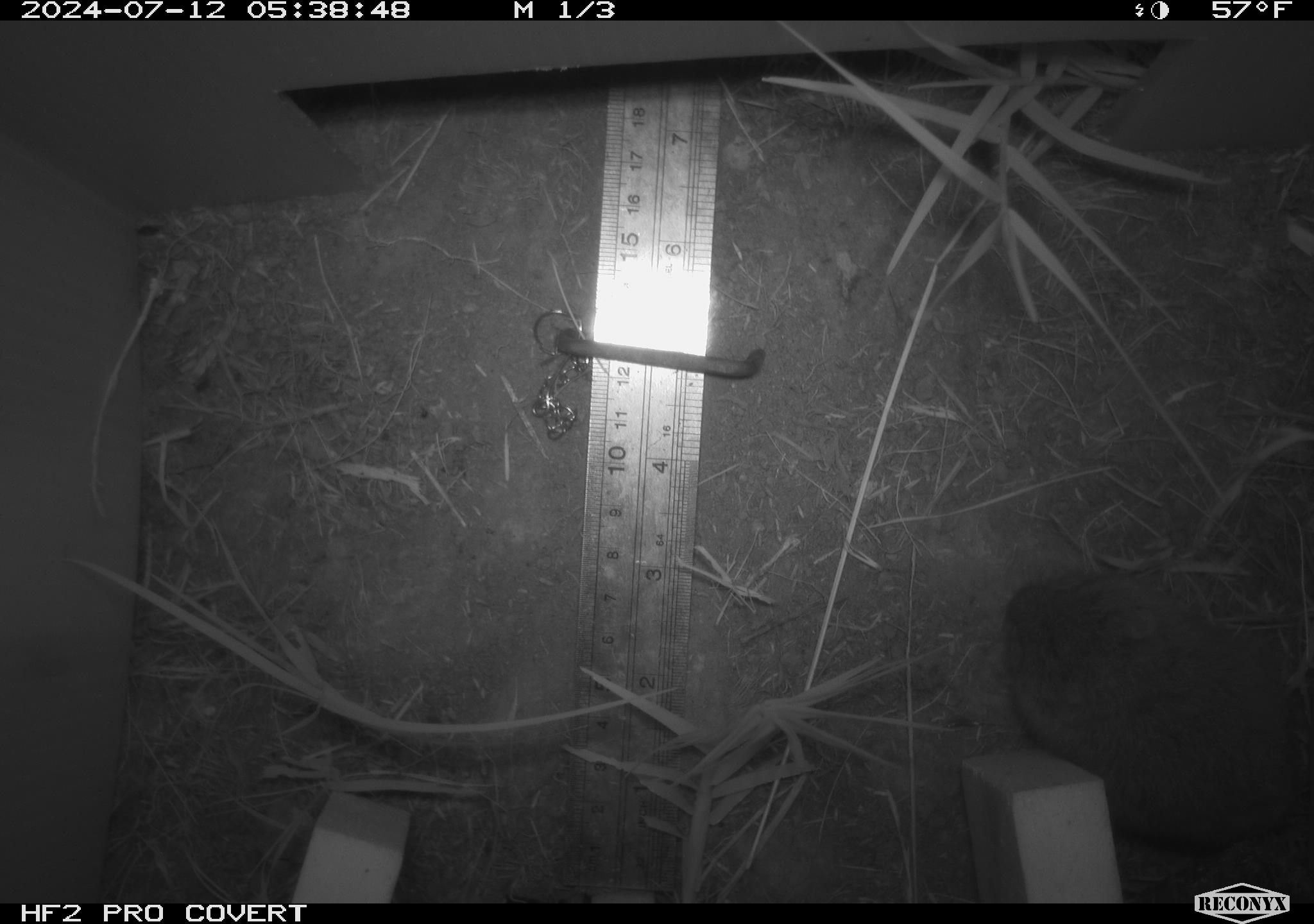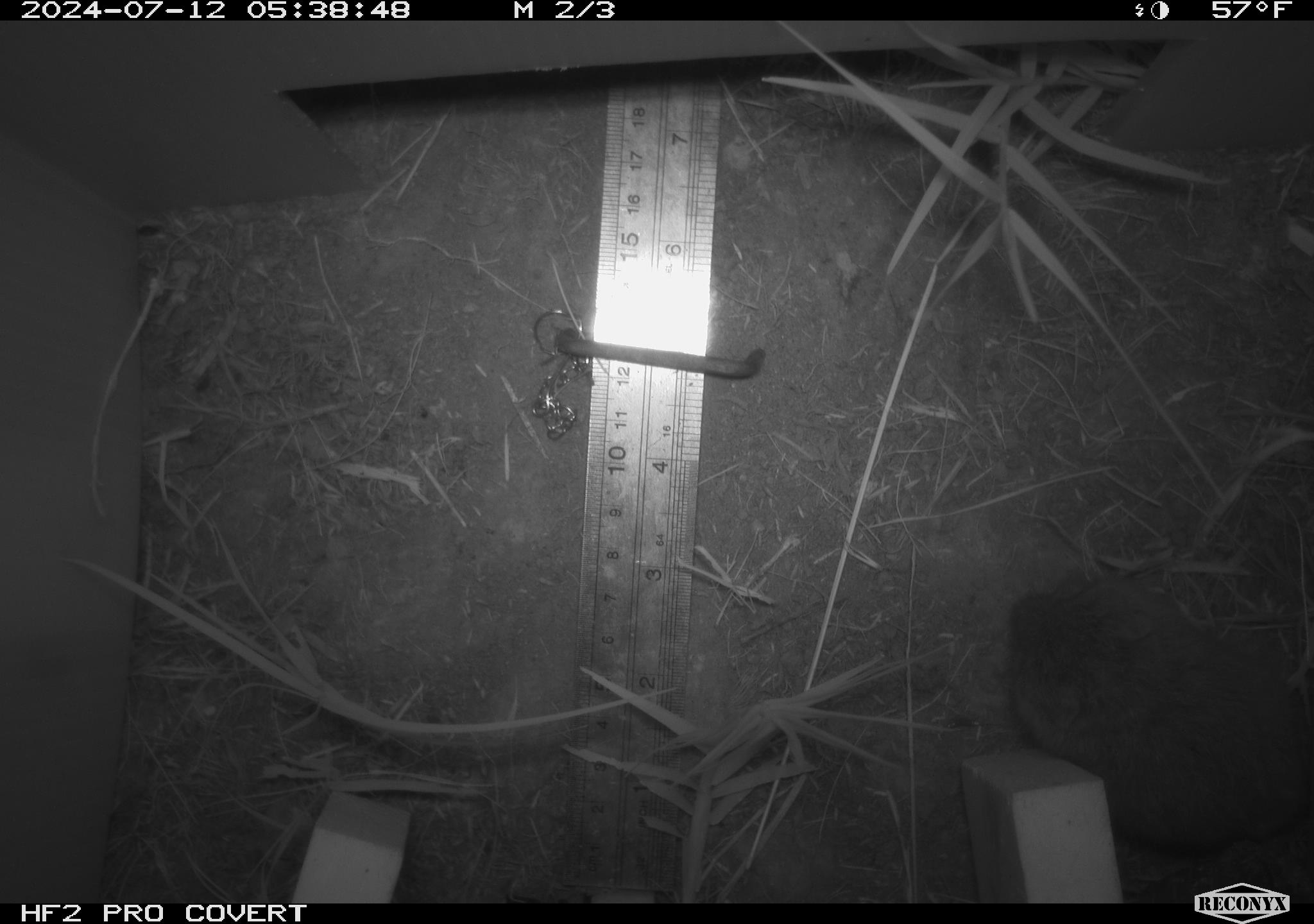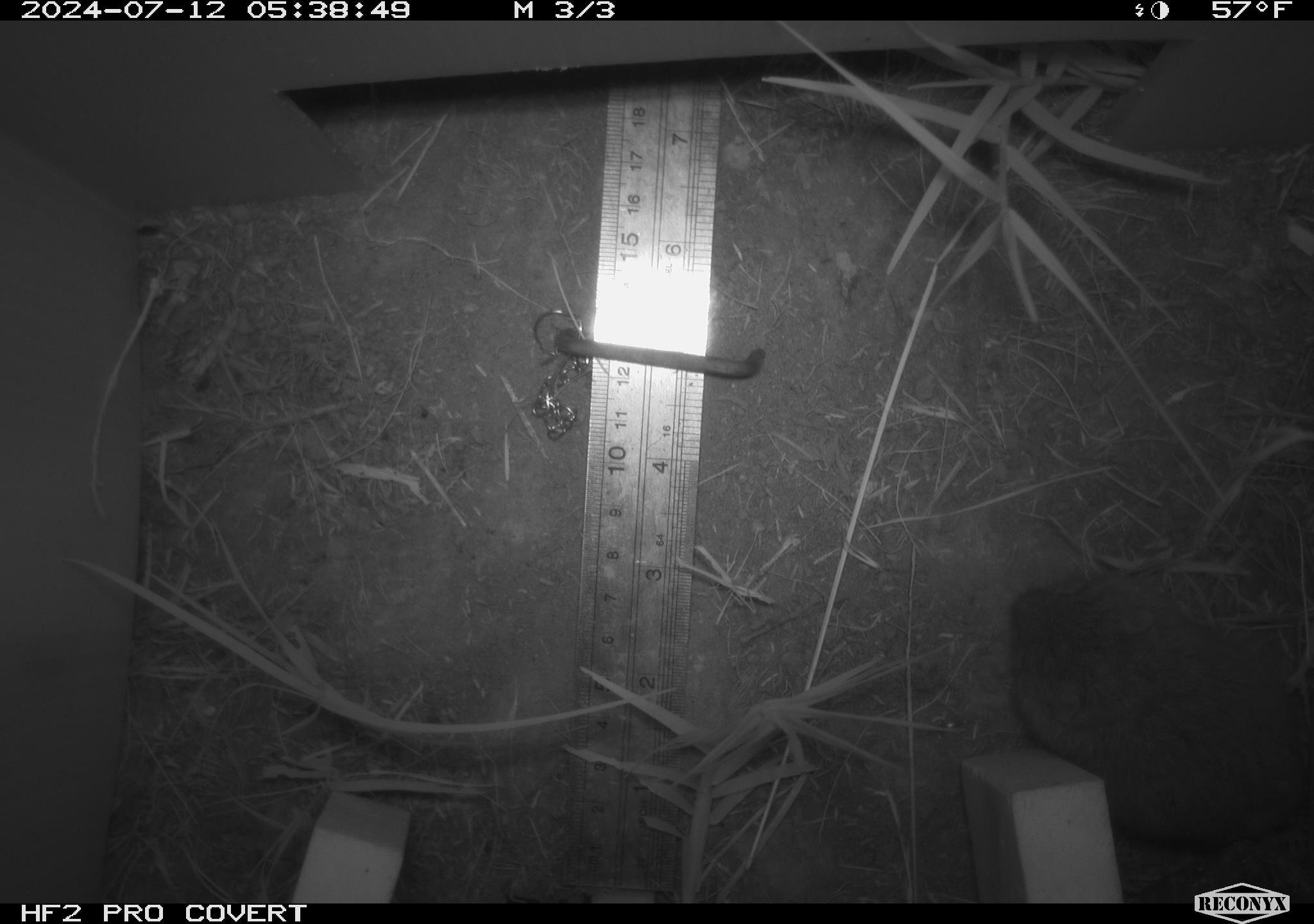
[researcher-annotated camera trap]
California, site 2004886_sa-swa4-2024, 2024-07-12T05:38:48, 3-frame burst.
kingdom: Animalia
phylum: Chordata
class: Mammalia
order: Rodentia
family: Cricetidae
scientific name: Arvicolinae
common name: voles, lemmings, and muskrats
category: arvicolinae subfamily